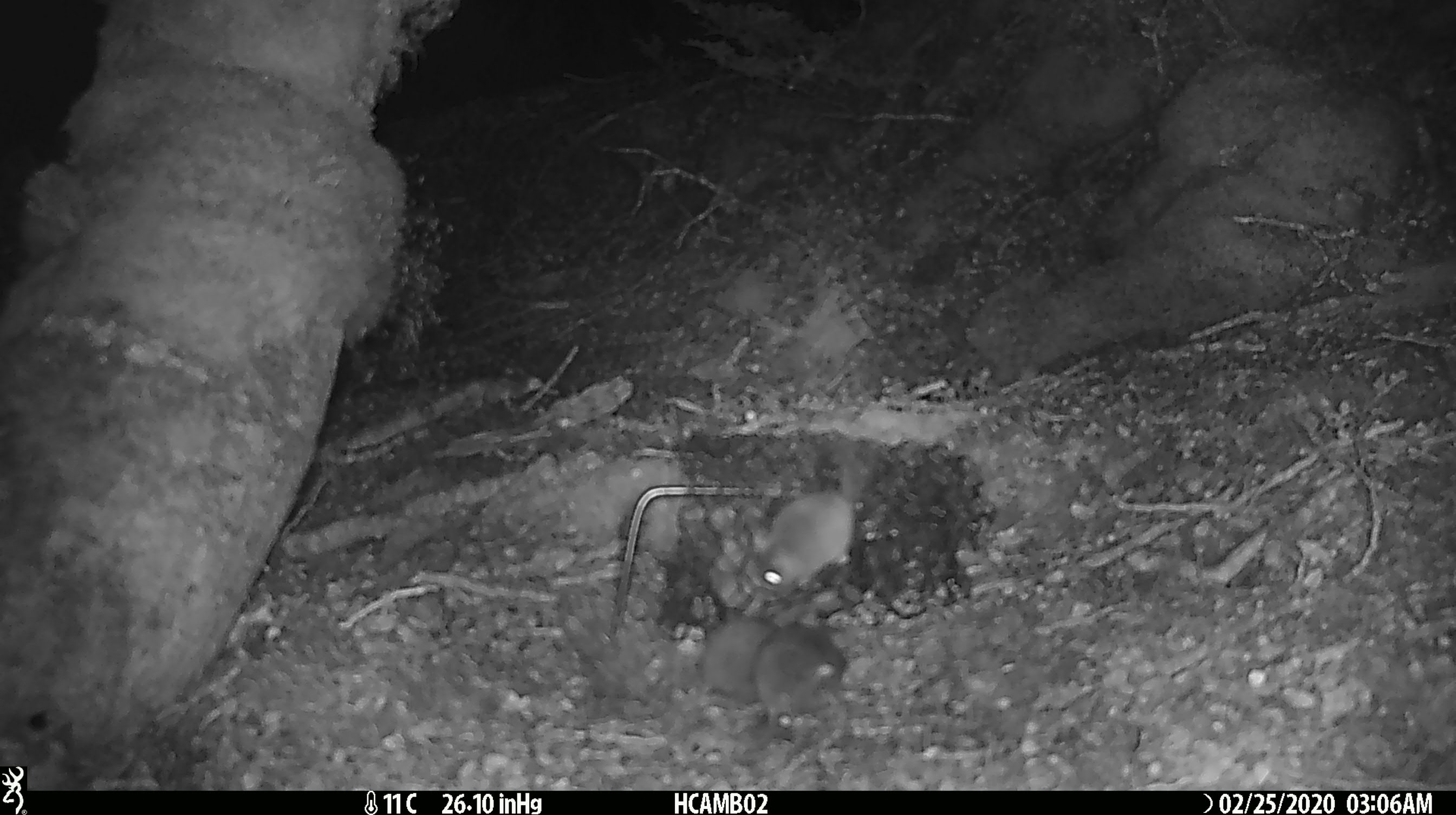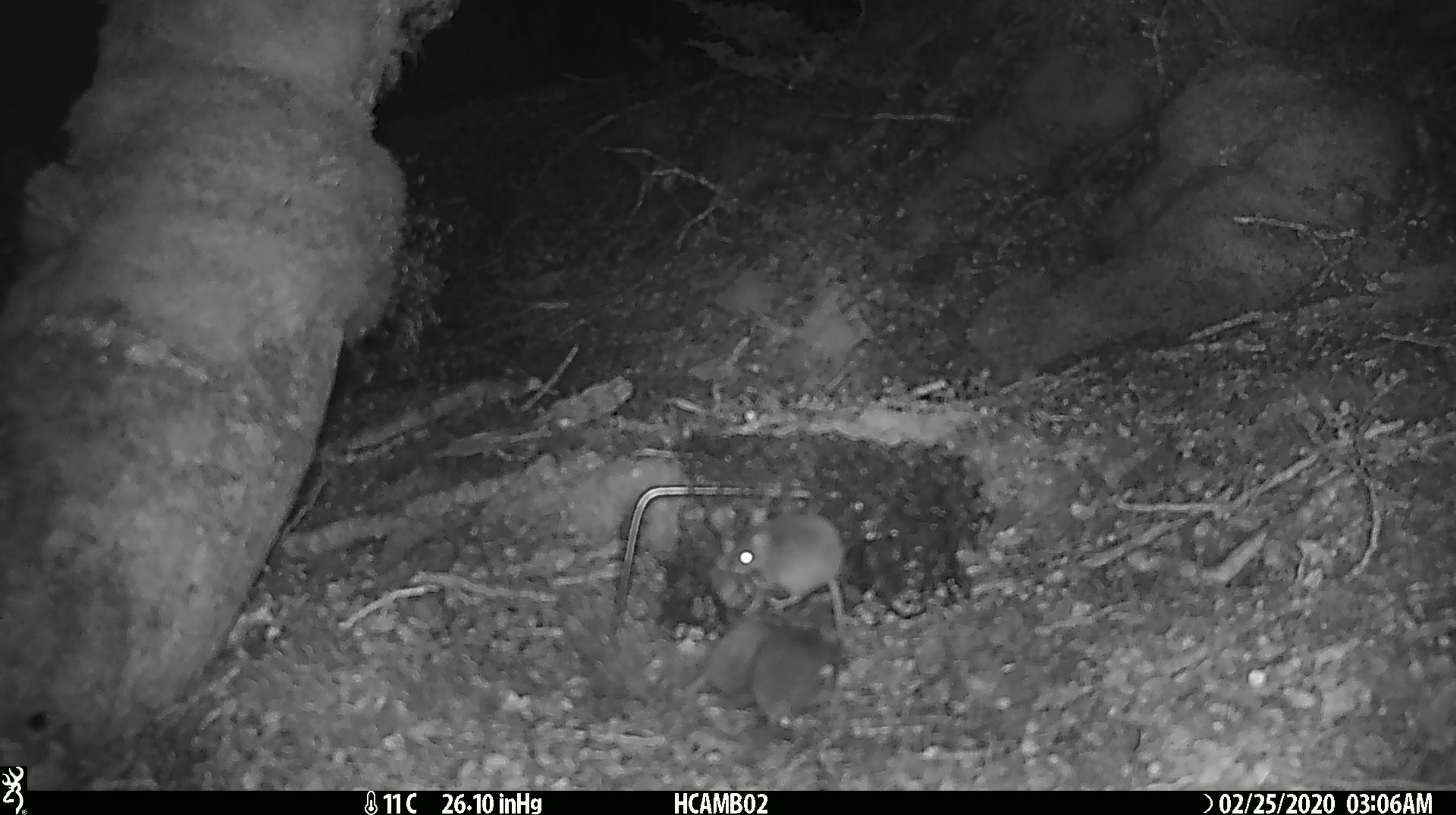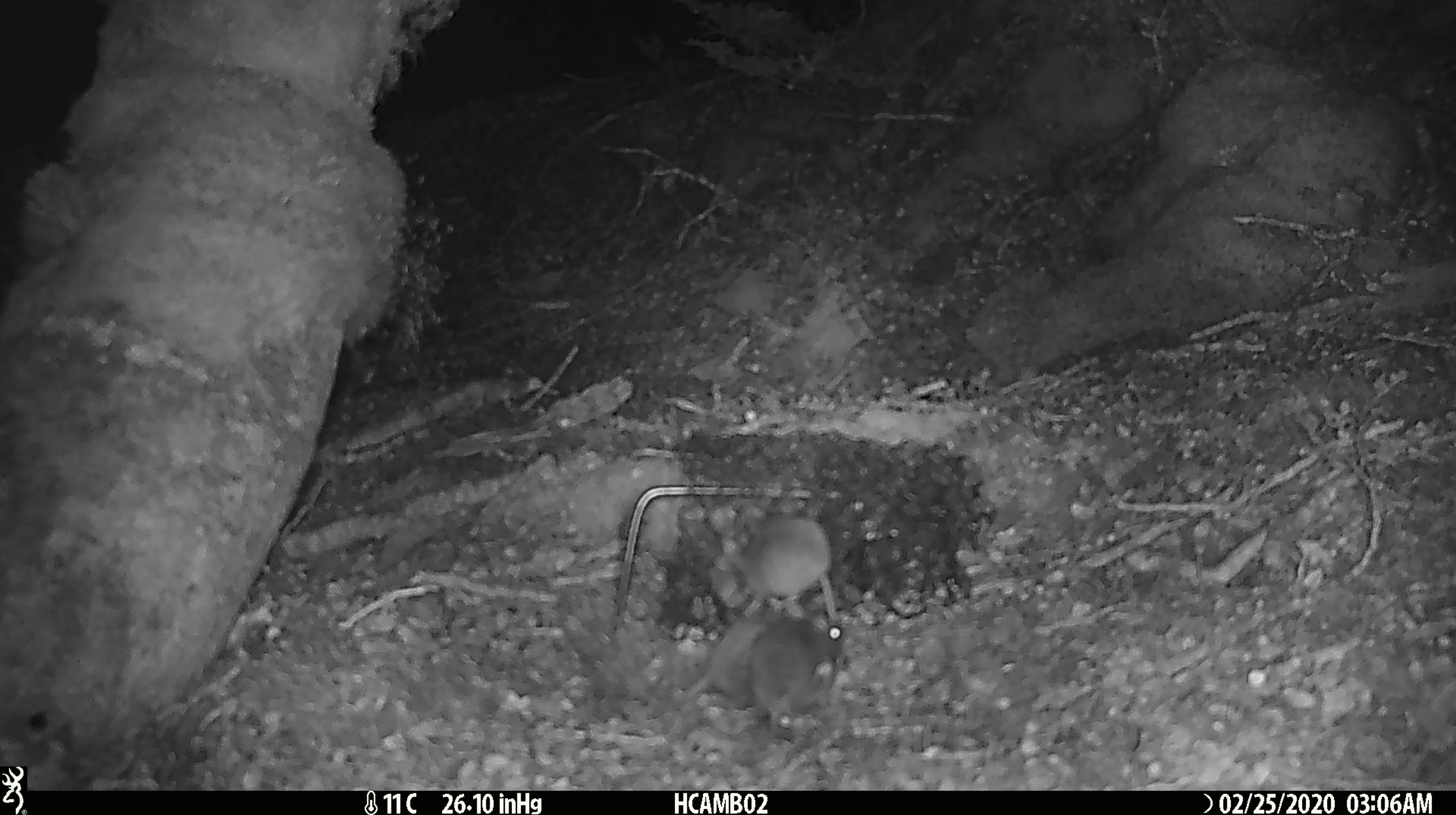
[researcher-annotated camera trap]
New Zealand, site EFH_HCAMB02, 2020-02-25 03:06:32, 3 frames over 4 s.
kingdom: Animalia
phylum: Chordata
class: Mammalia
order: Rodentia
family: Muridae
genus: Mus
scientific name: Mus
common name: mouse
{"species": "mouse (Mus)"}